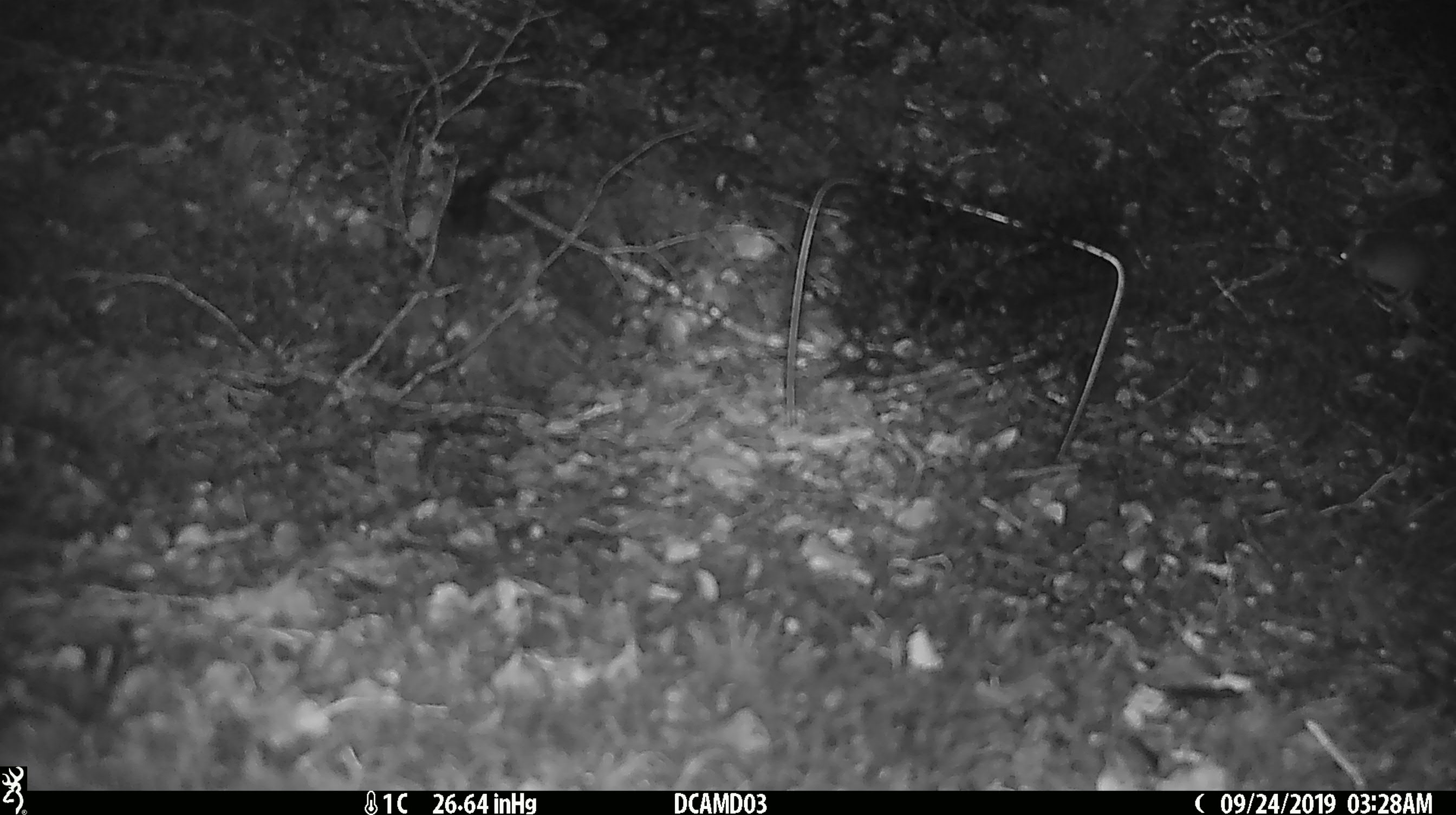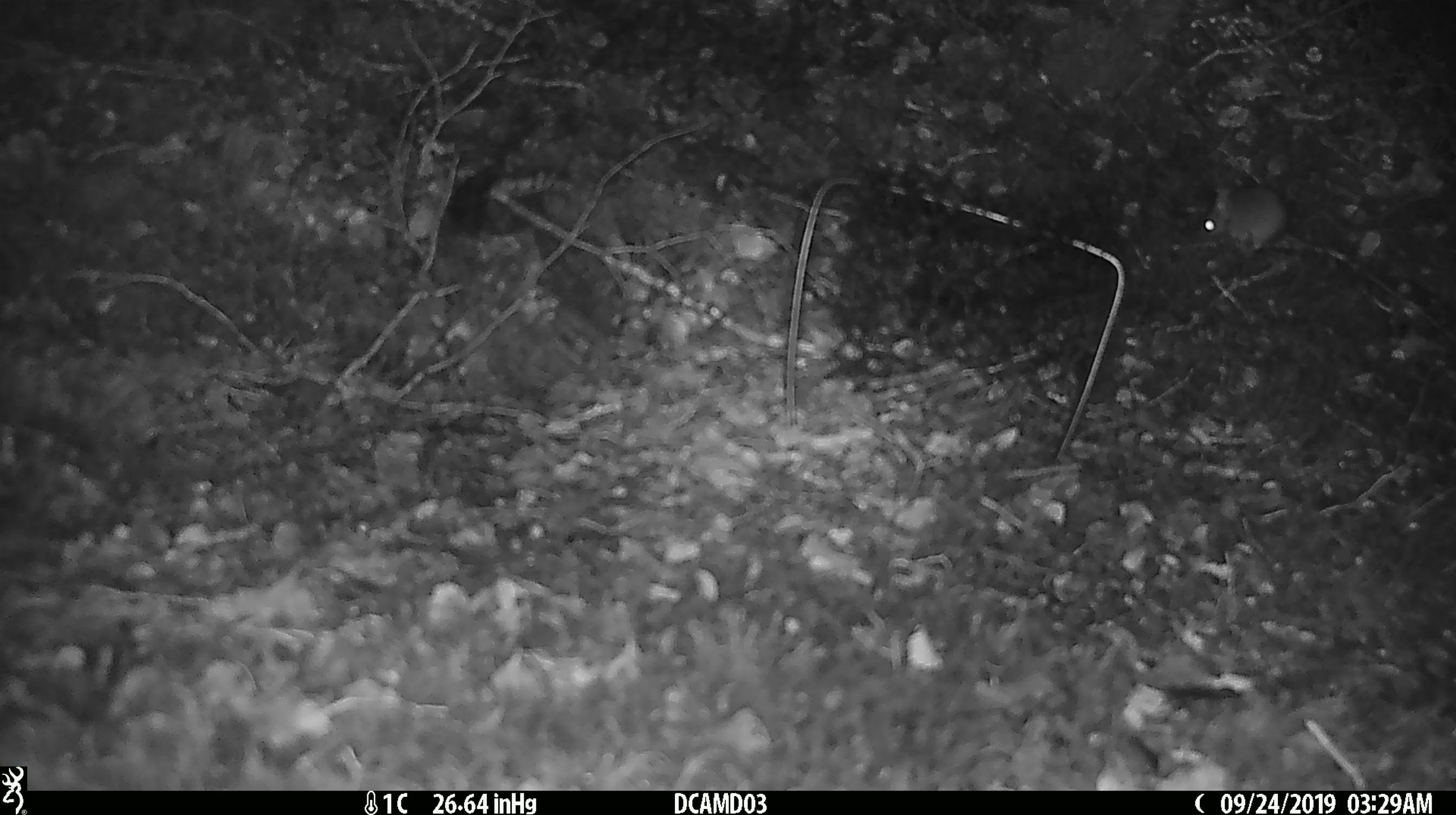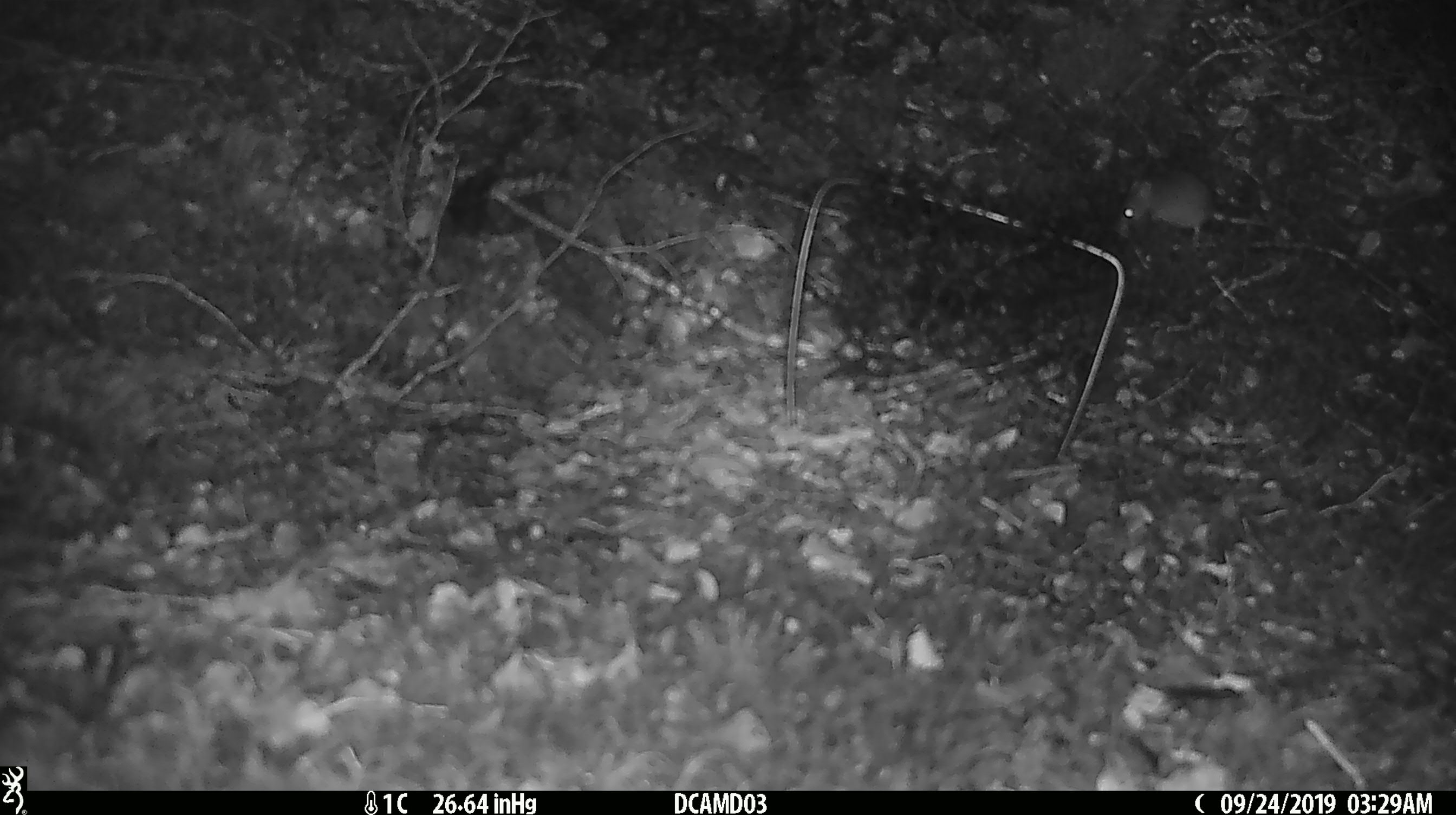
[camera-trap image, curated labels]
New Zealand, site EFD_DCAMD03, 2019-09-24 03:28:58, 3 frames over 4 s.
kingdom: Animalia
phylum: Chordata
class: Mammalia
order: Rodentia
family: Muridae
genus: Mus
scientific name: Mus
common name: mouse